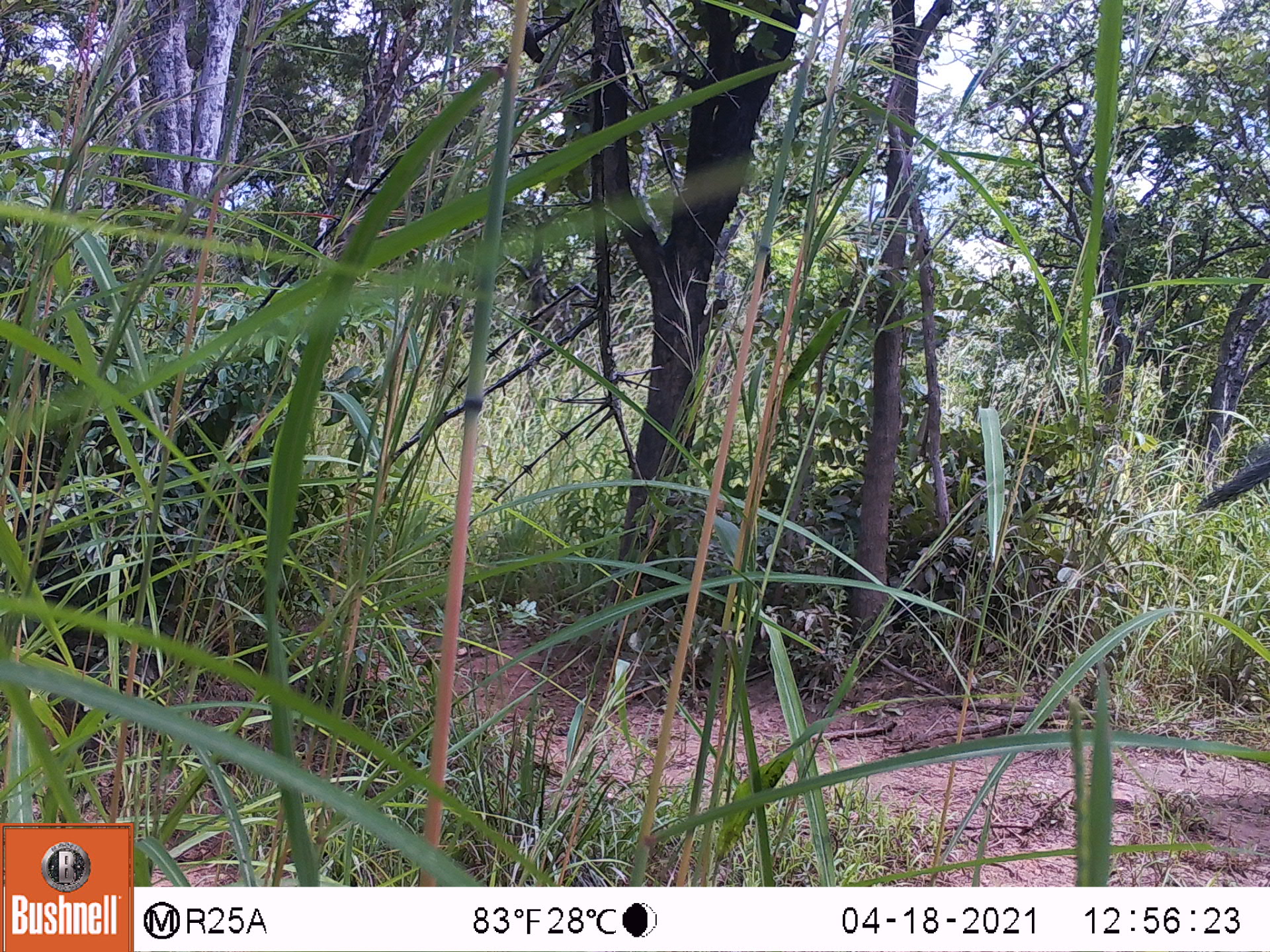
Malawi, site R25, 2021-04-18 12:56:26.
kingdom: Animalia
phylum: Chordata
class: Mammalia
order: Proboscidea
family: Elephantidae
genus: Loxodonta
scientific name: Loxodonta africana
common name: african savanna elephant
African savanna elephant (Loxodonta africana), count 1.